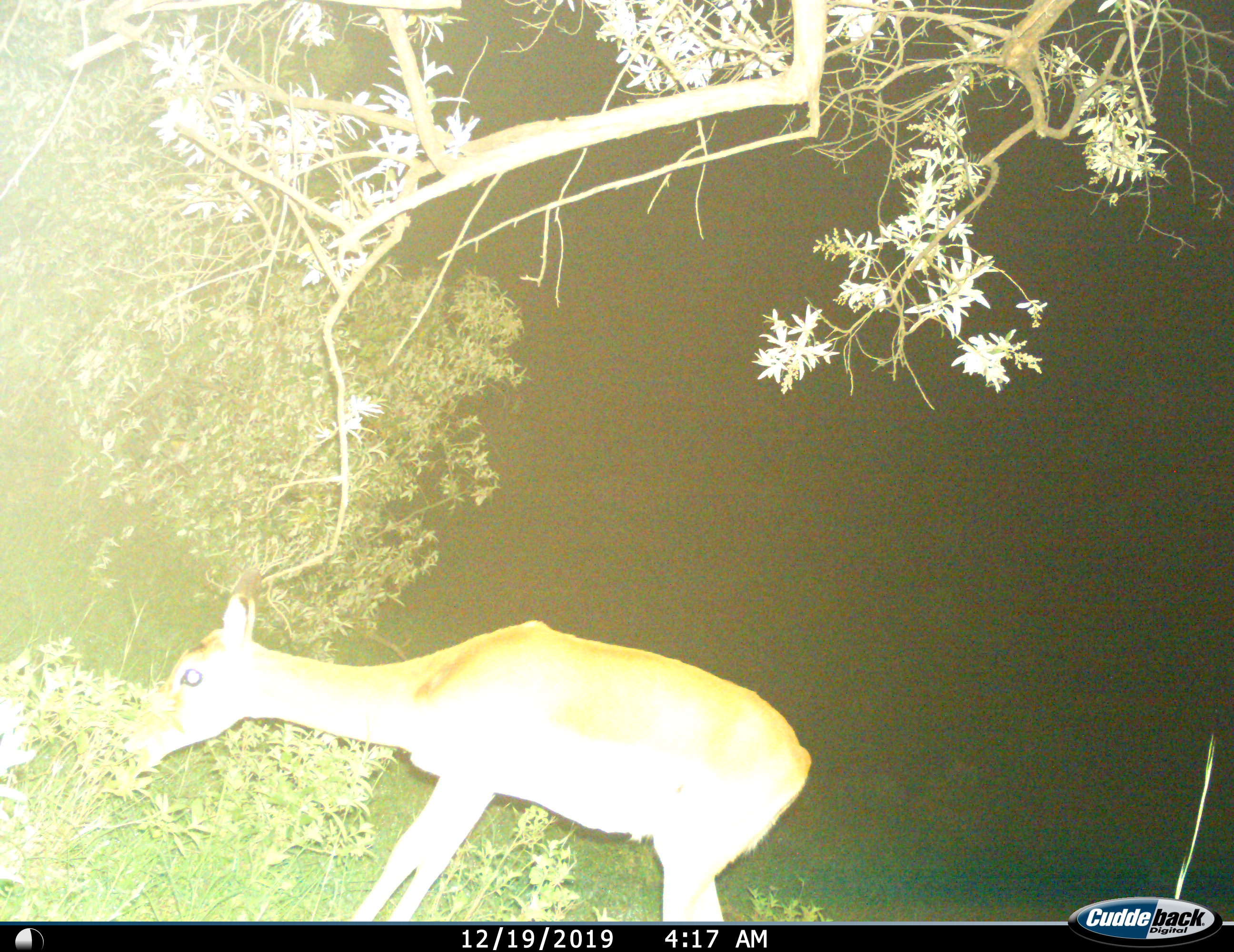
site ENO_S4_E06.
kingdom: Animalia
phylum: Chordata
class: Mammalia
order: Artiodactyla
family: Bovidae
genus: Aepyceros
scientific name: Aepyceros melampus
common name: impala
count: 1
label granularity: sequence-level